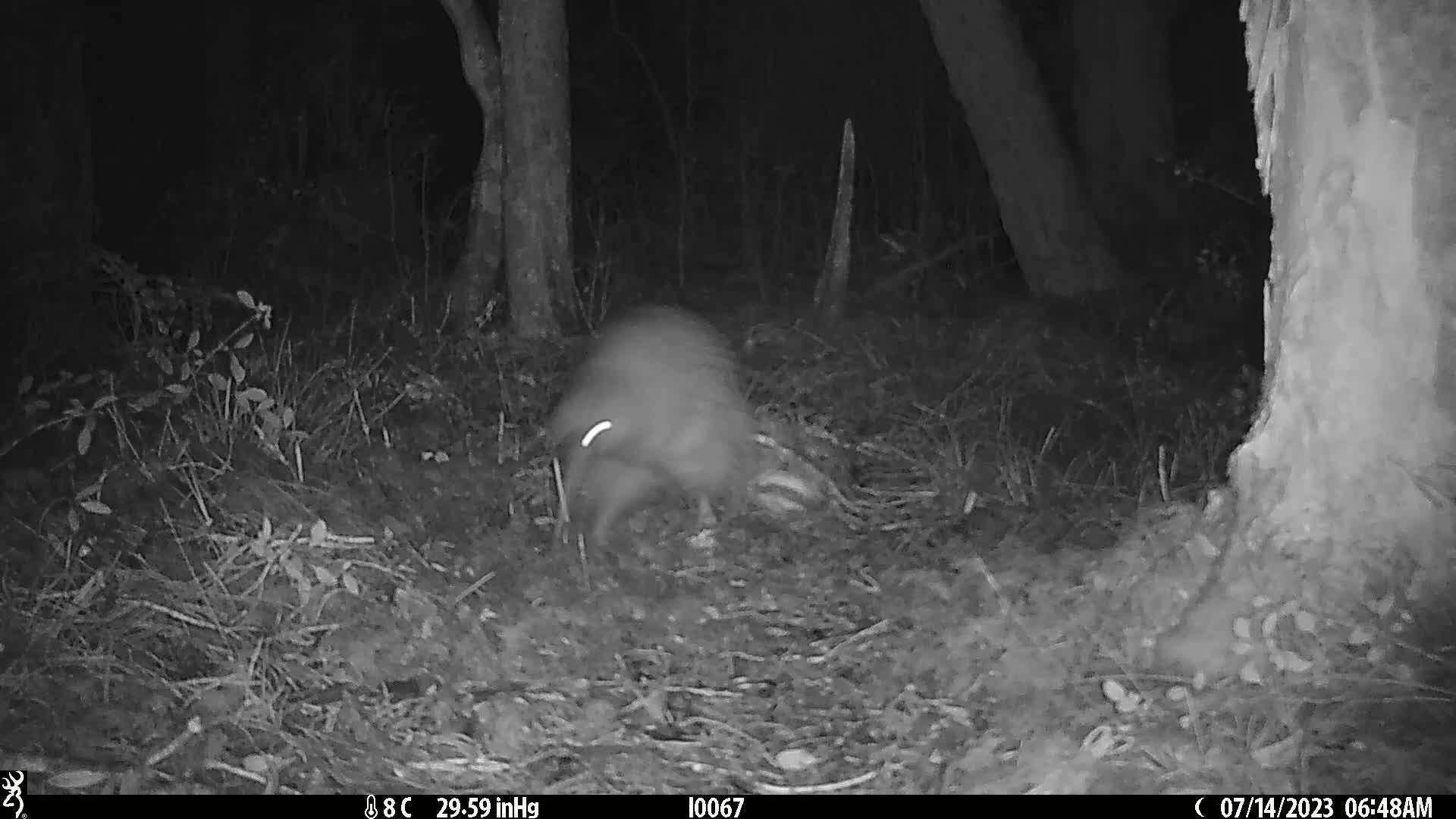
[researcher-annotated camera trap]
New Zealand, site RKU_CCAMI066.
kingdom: Animalia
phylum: Chordata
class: Aves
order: Apterygiformes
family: Apterygidae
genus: Apteryx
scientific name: Apteryx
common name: kiwi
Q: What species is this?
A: Kiwi (Apteryx).